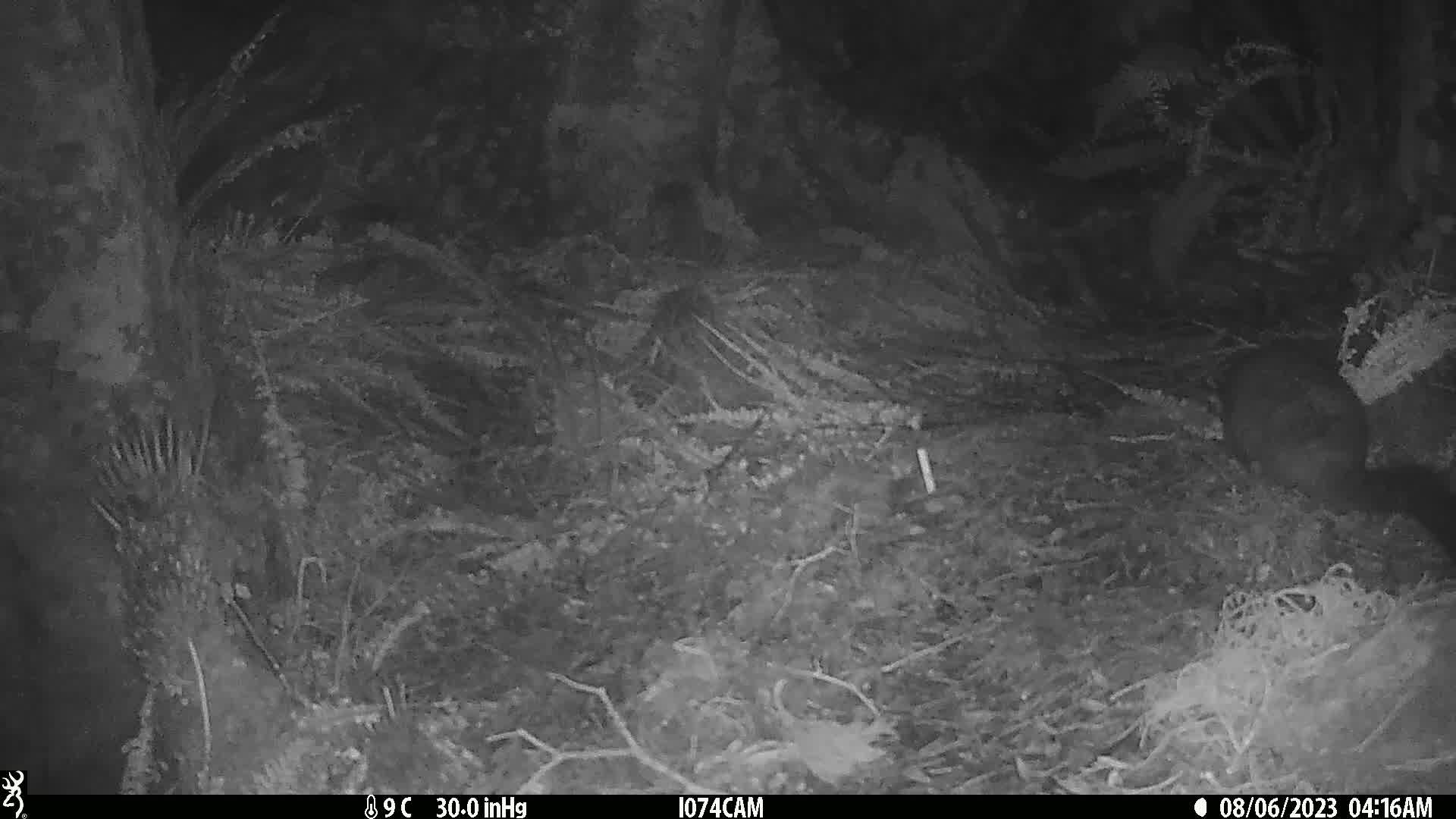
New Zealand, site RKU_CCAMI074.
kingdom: Animalia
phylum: Chordata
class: Mammalia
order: Diprotodontia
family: Phalangeridae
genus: Trichosurus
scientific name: Trichosurus vulpecula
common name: common brushtail possum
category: possum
Possum (common brushtail possum) (Trichosurus vulpecula).